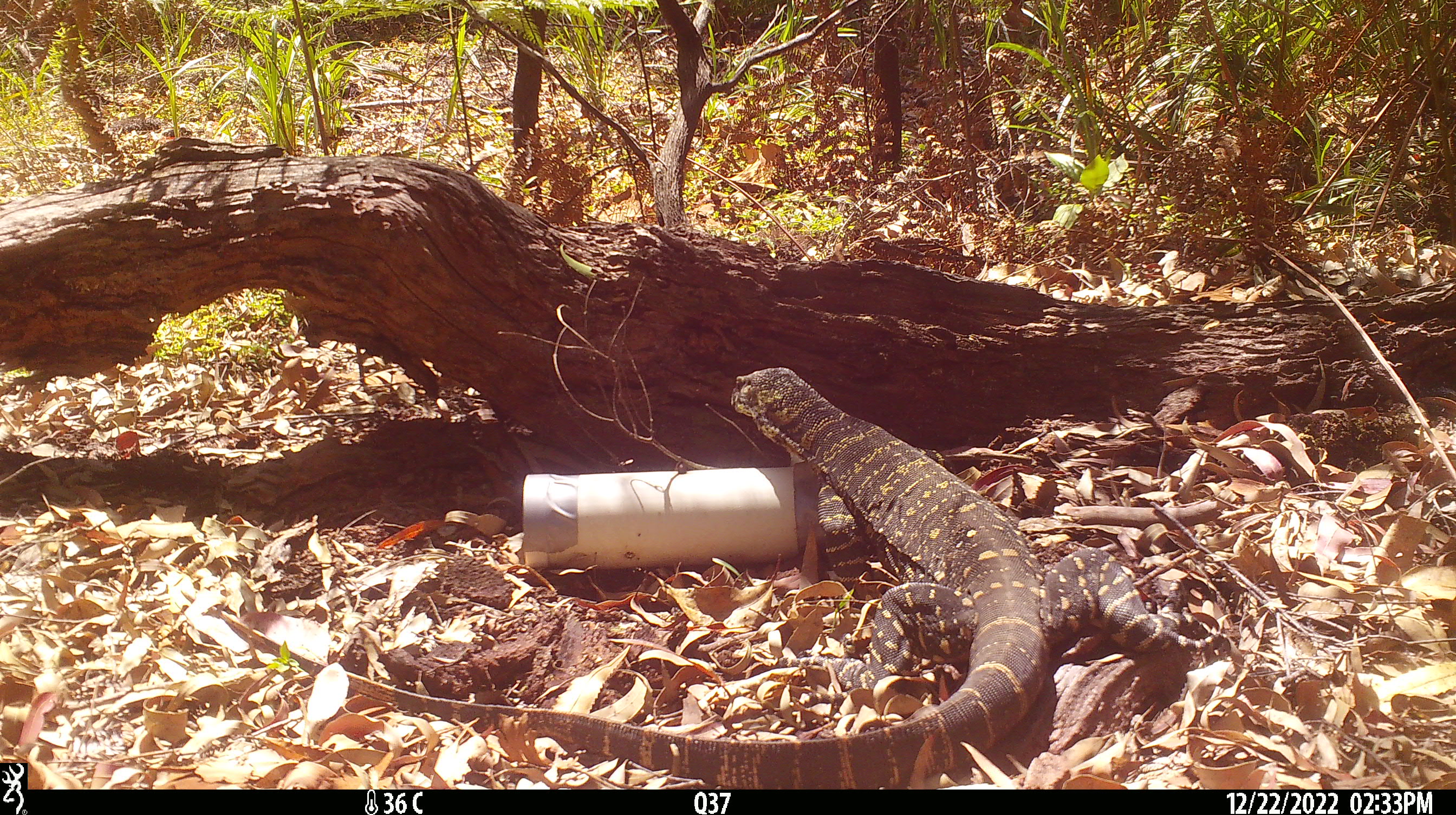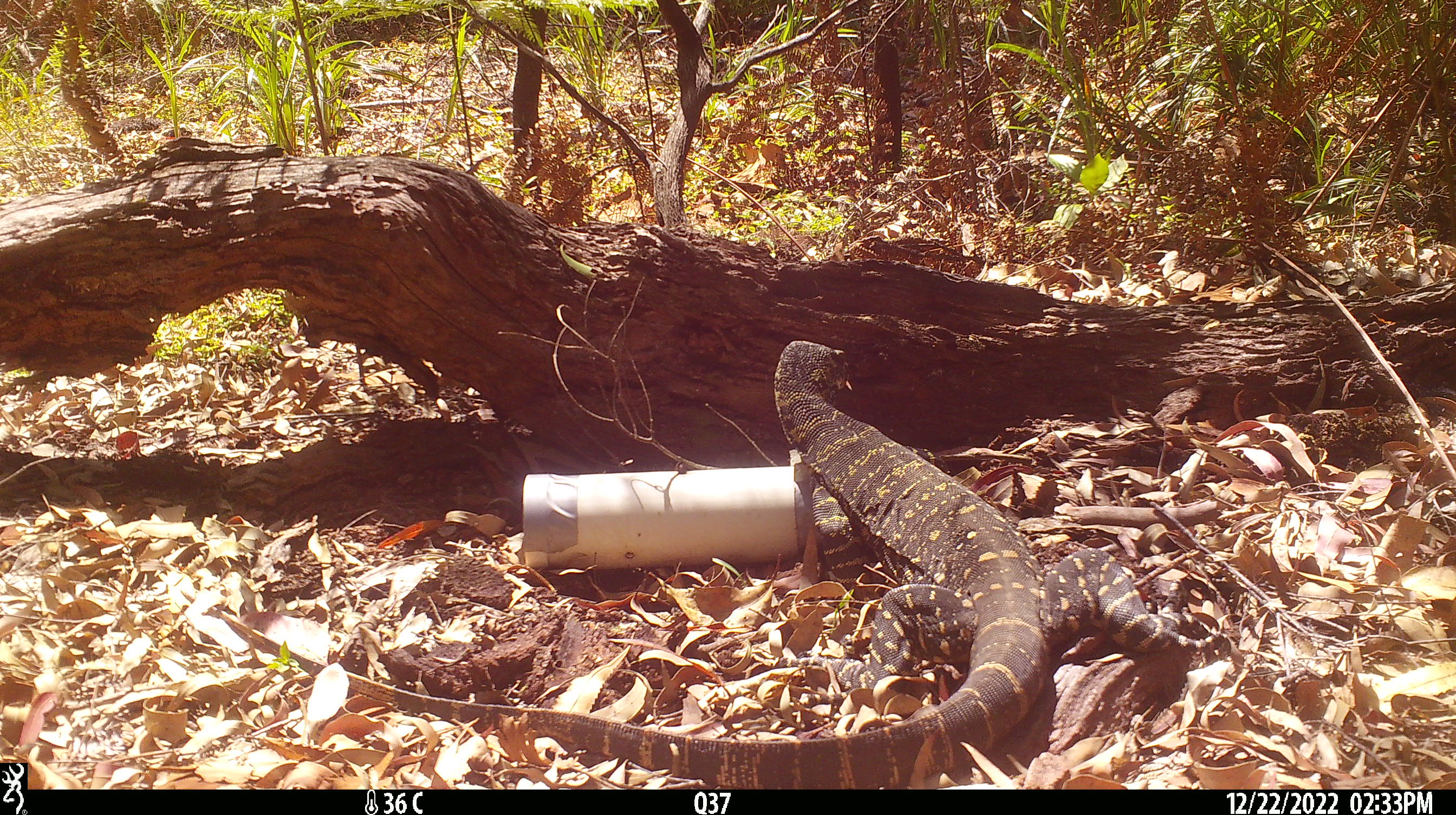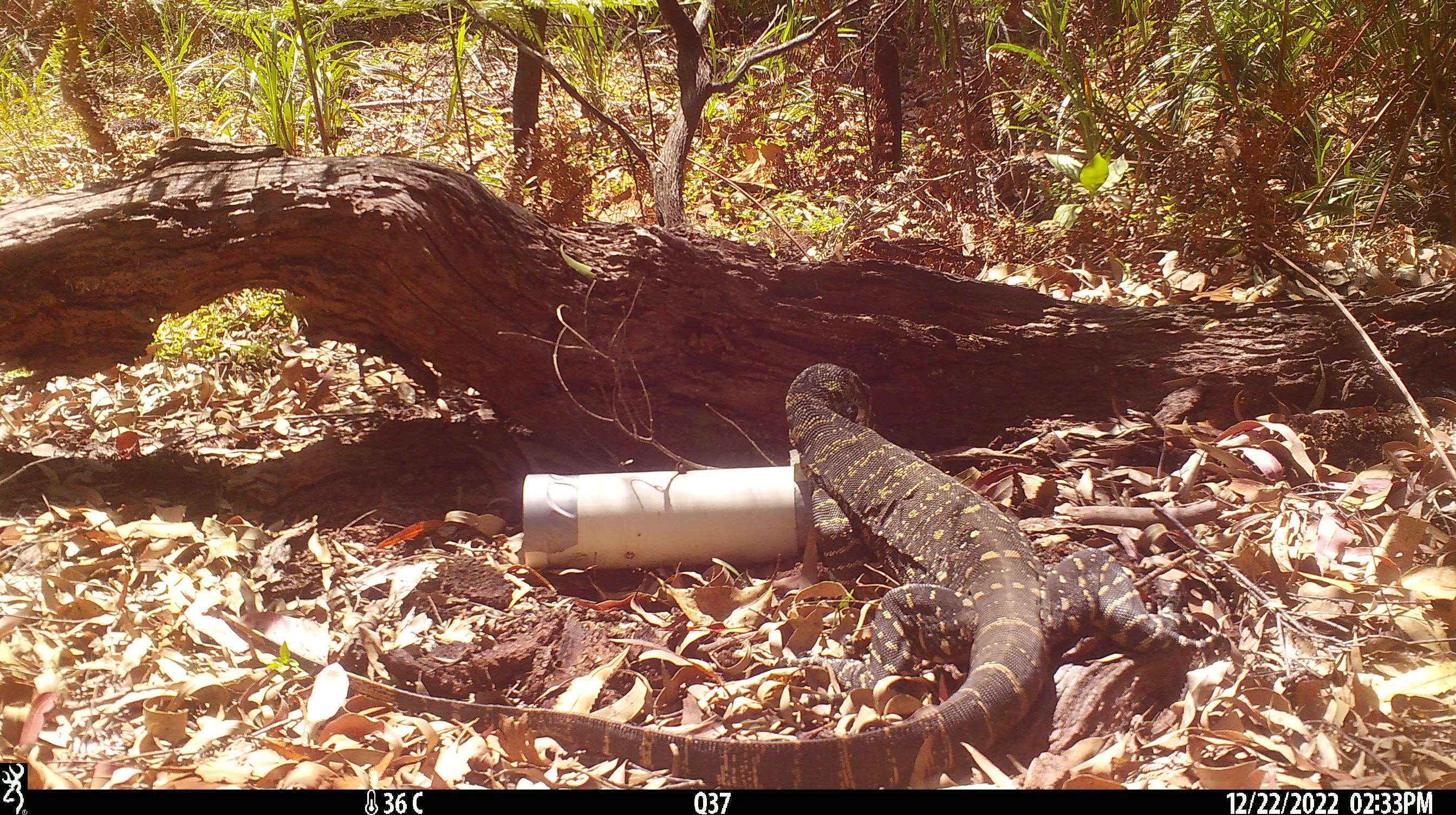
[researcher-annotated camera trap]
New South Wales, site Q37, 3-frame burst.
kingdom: Animalia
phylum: Chordata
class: Reptilia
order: Squamata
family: Varanidae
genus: Varanus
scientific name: Varanus varius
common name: lace monitor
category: goanna